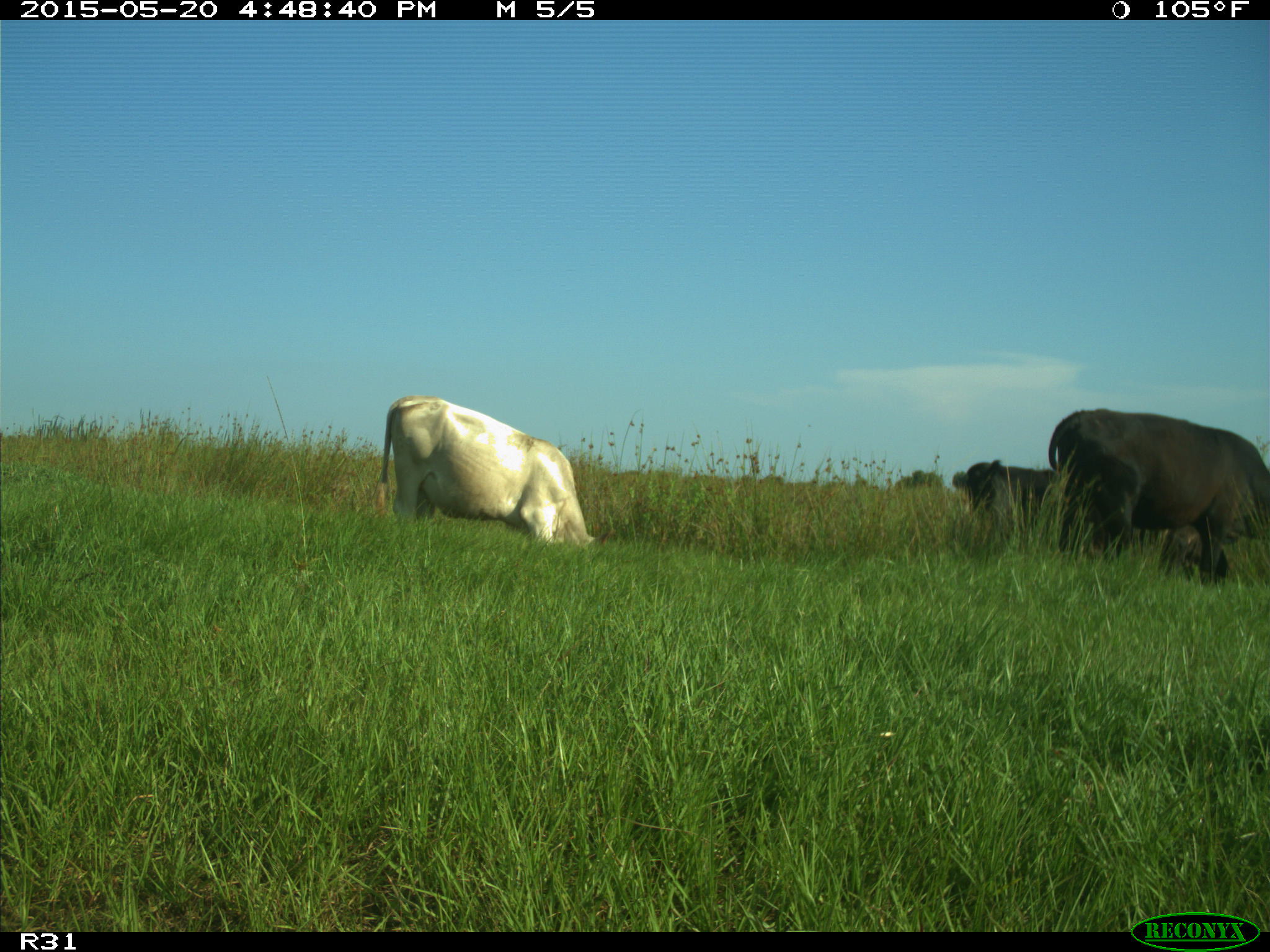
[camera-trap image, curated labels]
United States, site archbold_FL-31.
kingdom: Animalia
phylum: Chordata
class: Mammalia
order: Artiodactyla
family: Bovidae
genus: Bos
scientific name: Bos taurus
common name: domestic cow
Bos taurus (domestic cow).